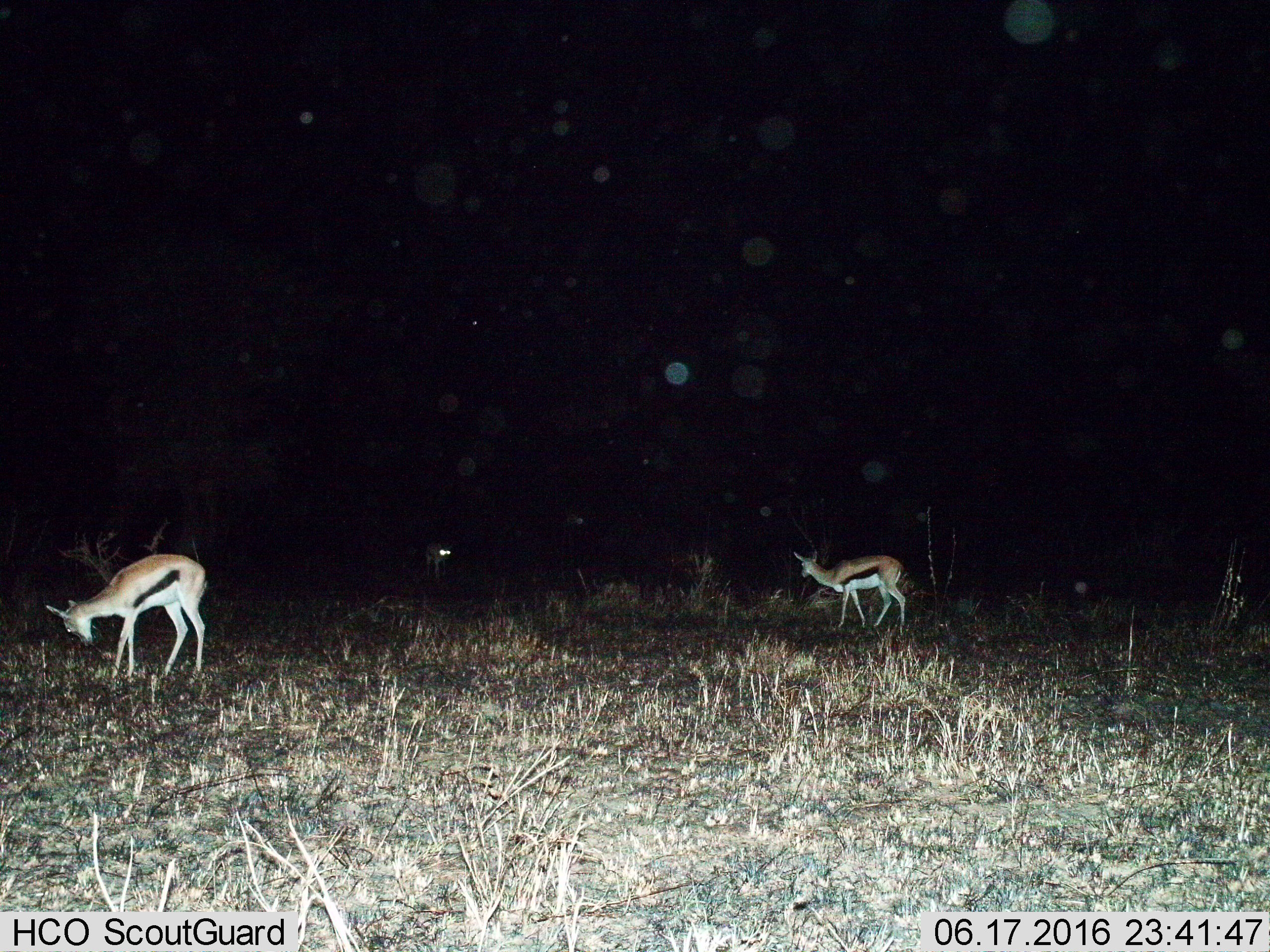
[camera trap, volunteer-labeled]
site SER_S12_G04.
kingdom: Animalia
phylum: Chordata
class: Mammalia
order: Artiodactyla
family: Bovidae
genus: Eudorcas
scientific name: Eudorcas thomsonii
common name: thomson's gazelle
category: gazellethomsons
Gazellethomsons (thomson's gazelle) (Eudorcas thomsonii), count 3. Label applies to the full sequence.